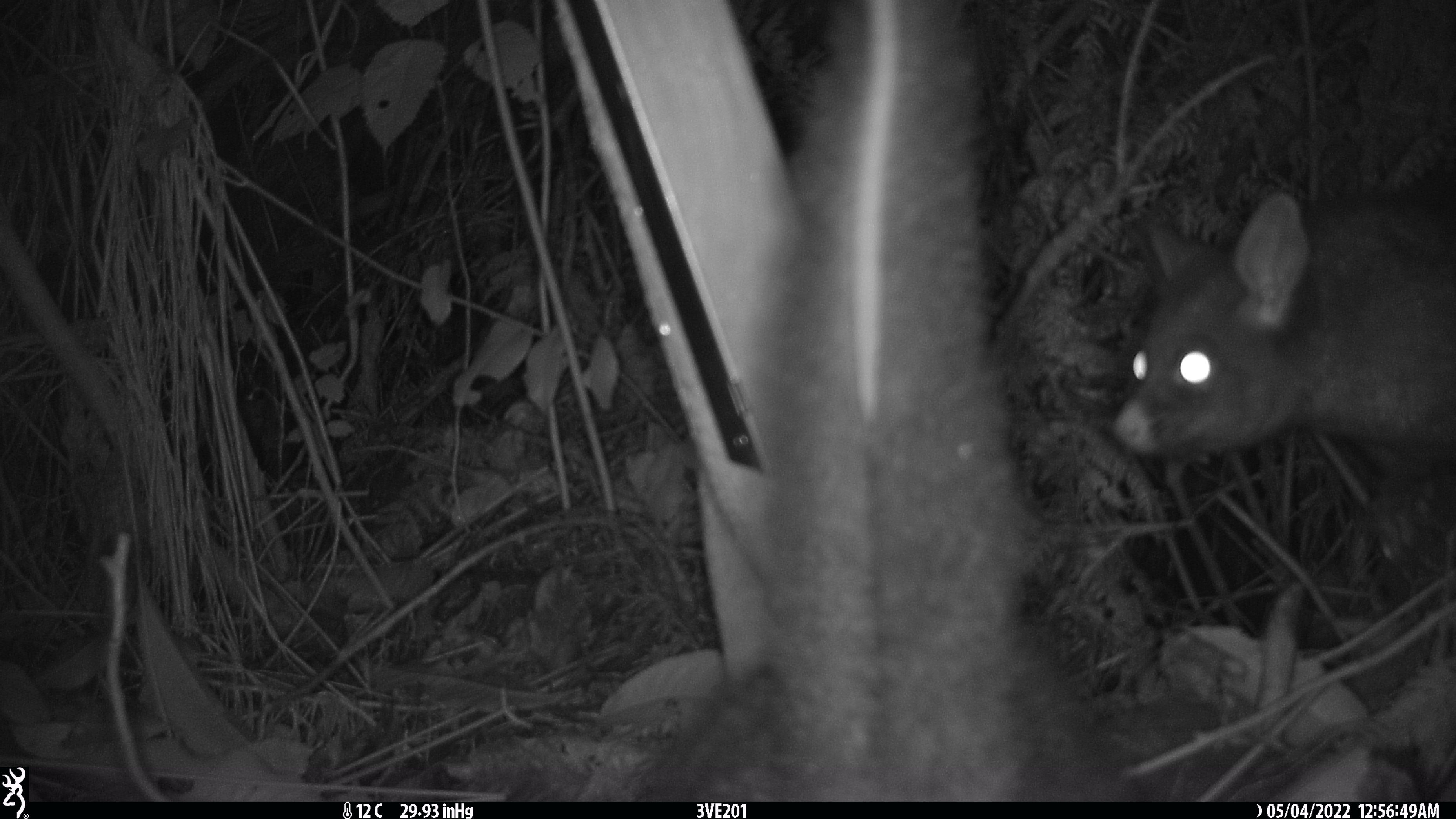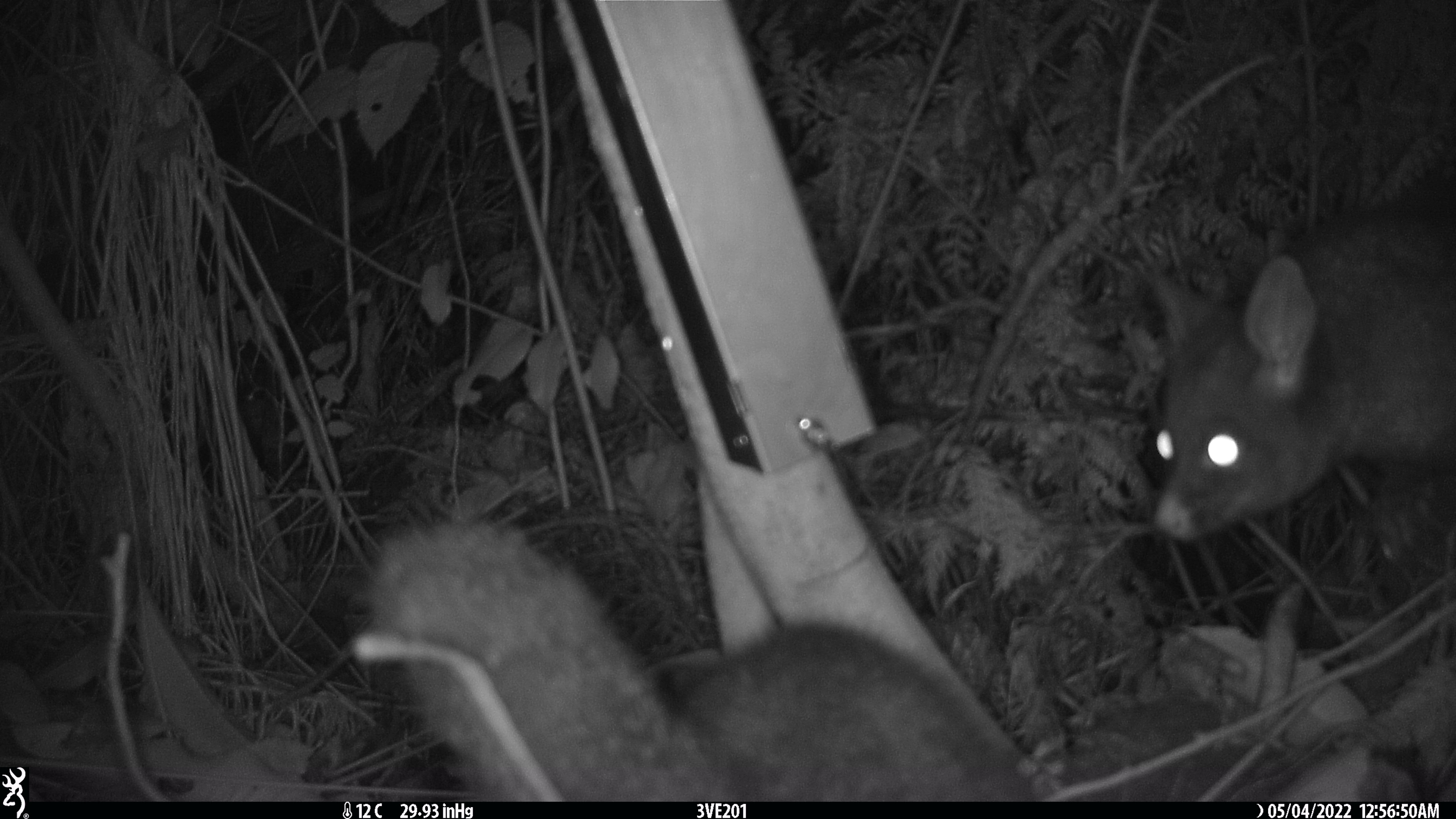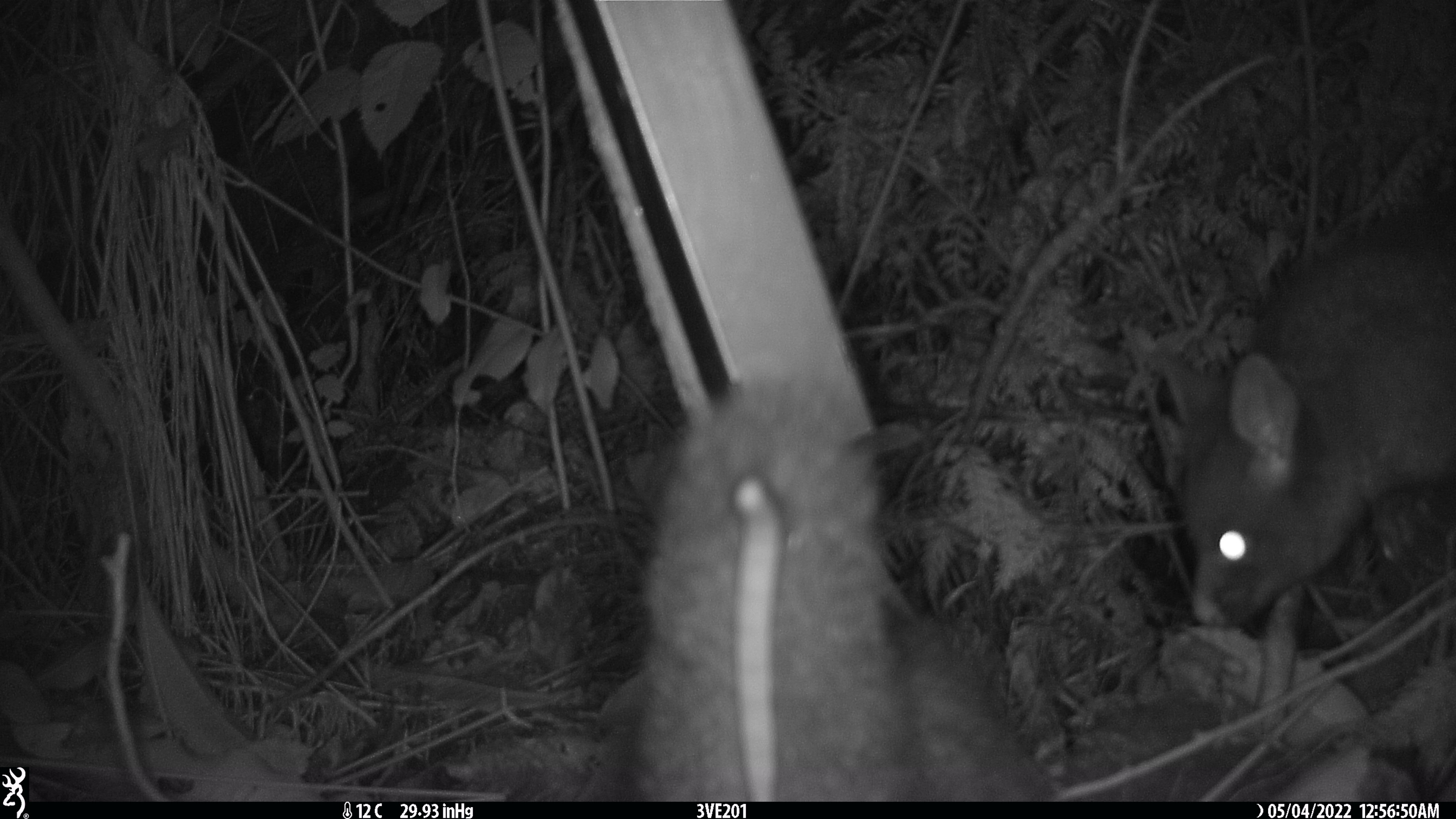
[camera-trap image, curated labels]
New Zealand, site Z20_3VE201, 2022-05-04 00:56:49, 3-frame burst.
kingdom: Animalia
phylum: Chordata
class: Mammalia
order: Diprotodontia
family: Phalangeridae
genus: Trichosurus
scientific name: Trichosurus vulpecula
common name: common brushtail possum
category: possum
Possum (common brushtail possum) (Trichosurus vulpecula).